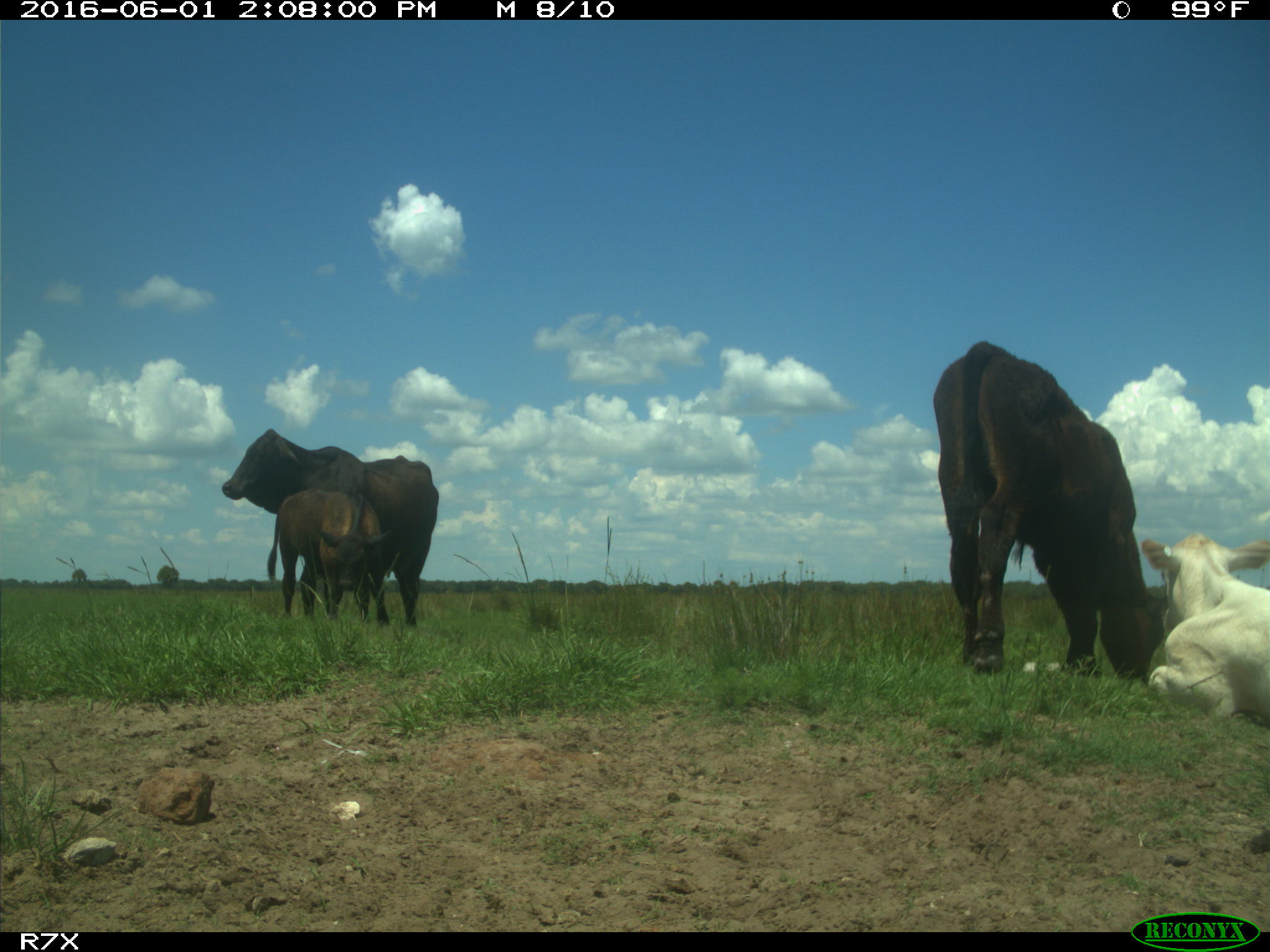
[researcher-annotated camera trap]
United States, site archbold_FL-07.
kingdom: Animalia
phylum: Chordata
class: Mammalia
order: Artiodactyla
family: Bovidae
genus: Bos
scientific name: Bos taurus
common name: domestic cow